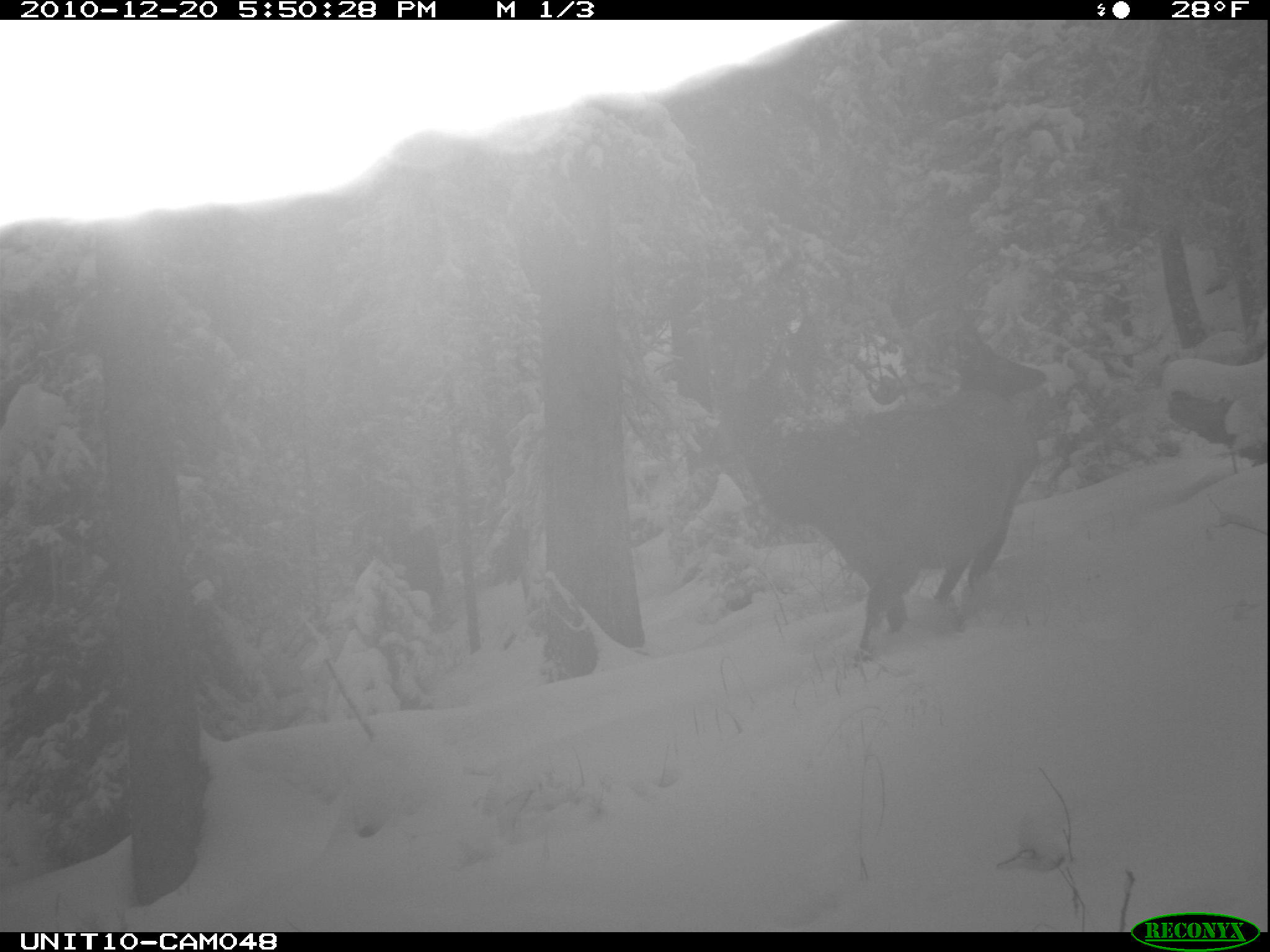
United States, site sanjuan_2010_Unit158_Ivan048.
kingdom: Animalia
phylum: Chordata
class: Mammalia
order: Artiodactyla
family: Cervidae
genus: Cervus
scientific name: Cervus elaphus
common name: red deer